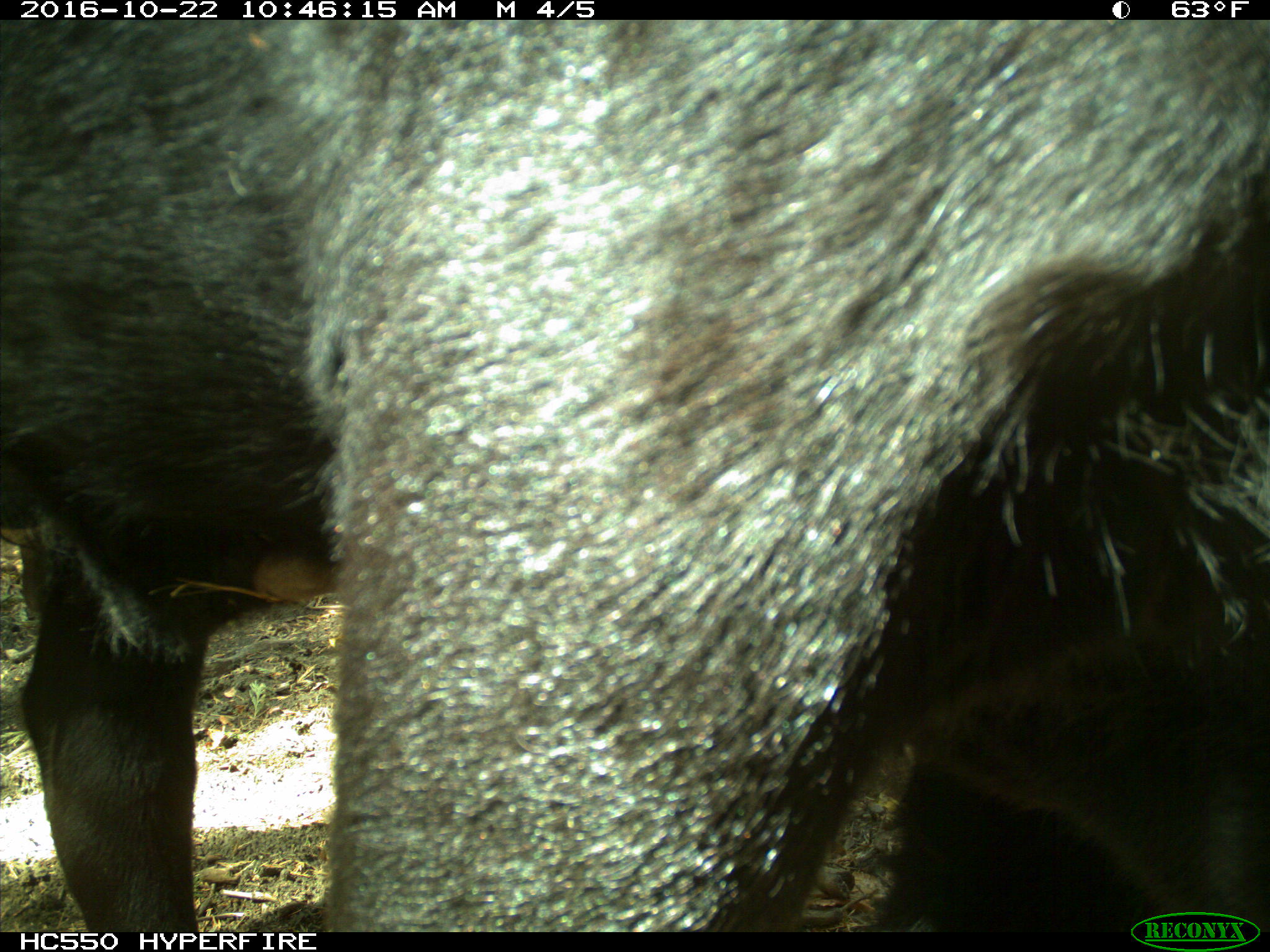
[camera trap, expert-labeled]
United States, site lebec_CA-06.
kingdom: Animalia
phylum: Chordata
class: Mammalia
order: Artiodactyla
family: Bovidae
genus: Bos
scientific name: Bos taurus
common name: domestic cow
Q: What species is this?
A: Bos taurus (domestic cow).